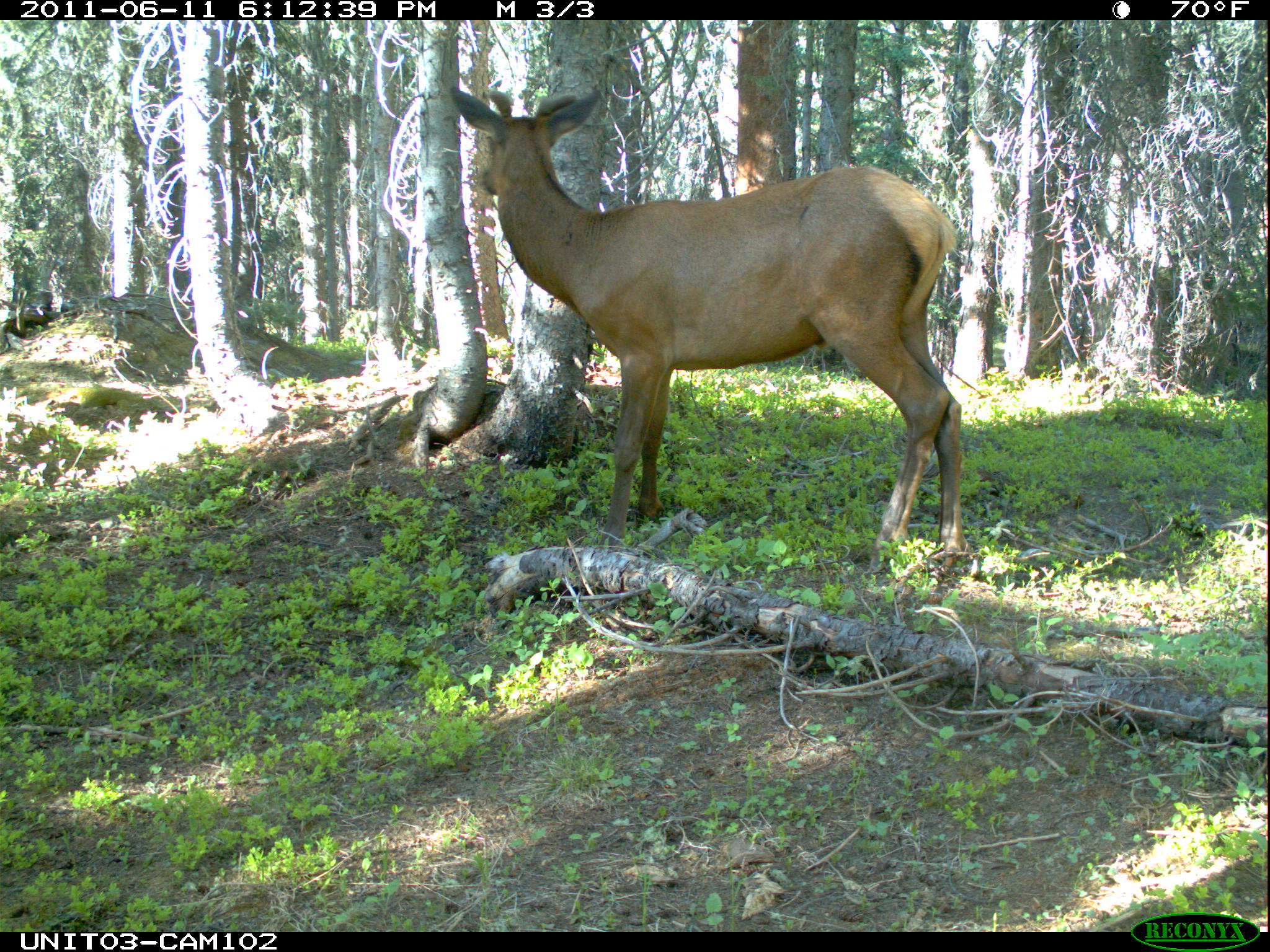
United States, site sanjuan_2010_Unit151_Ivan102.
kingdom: Animalia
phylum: Chordata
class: Mammalia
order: Artiodactyla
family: Cervidae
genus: Cervus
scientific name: Cervus elaphus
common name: red deer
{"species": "Cervus elaphus (red deer)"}